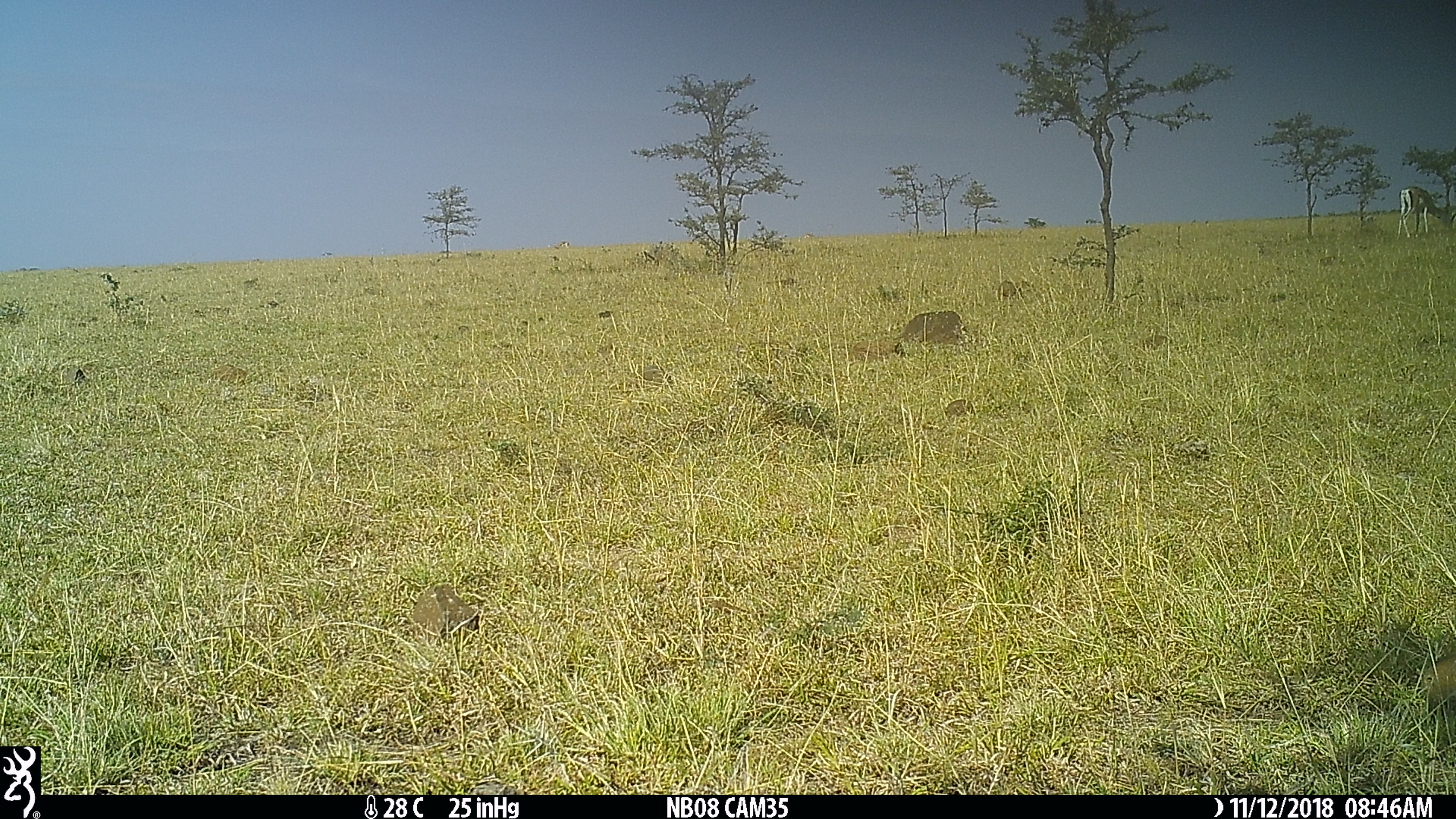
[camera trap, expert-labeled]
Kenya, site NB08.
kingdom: Animalia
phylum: Chordata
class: Mammalia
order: Artiodactyla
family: Bovidae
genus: Nanger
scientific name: Nanger granti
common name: grant's gazelle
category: gazelle grants